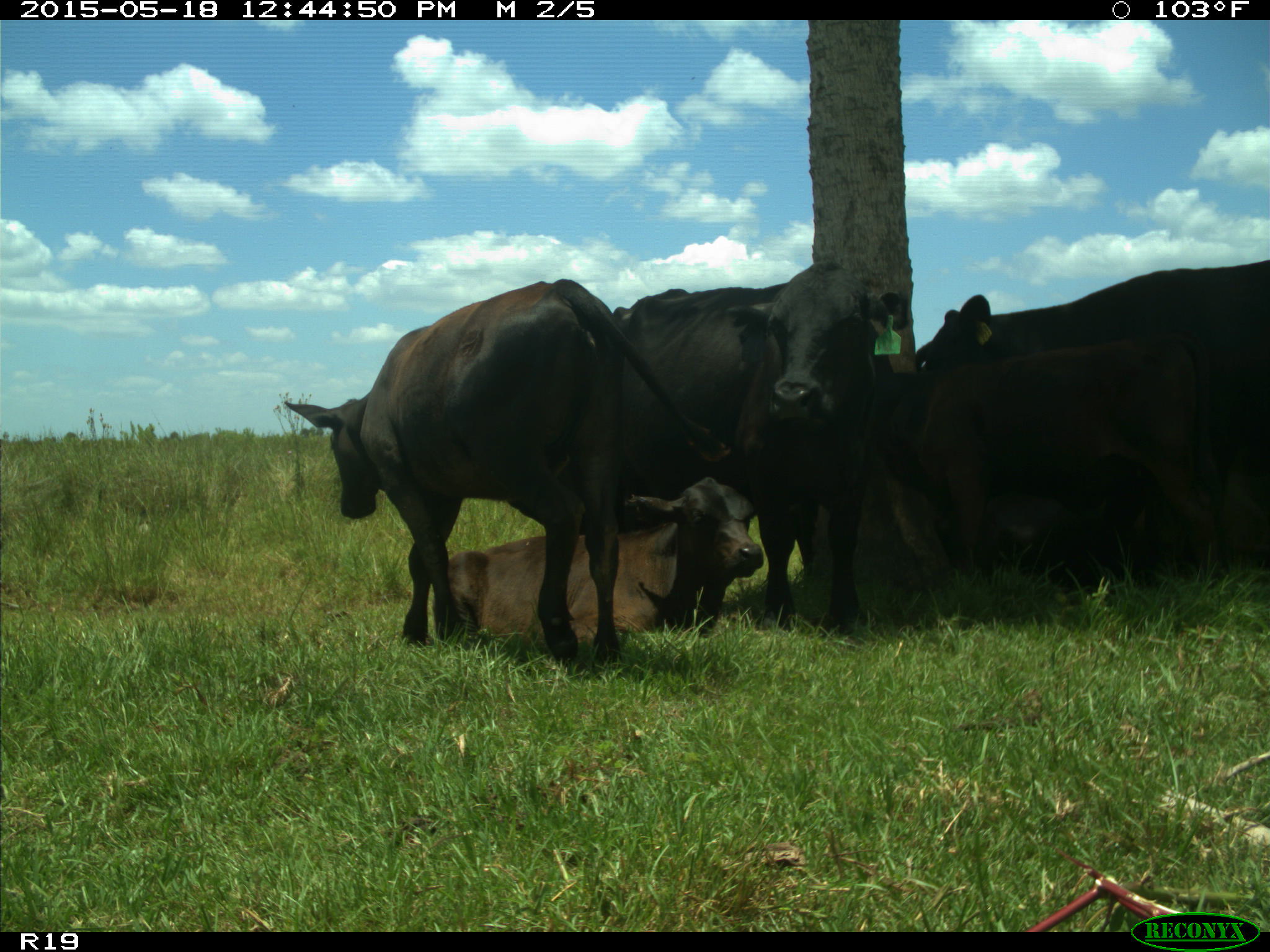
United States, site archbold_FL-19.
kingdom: Animalia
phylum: Chordata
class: Mammalia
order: Artiodactyla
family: Bovidae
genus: Bos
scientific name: Bos taurus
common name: domestic cow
Bos taurus (domestic cow).